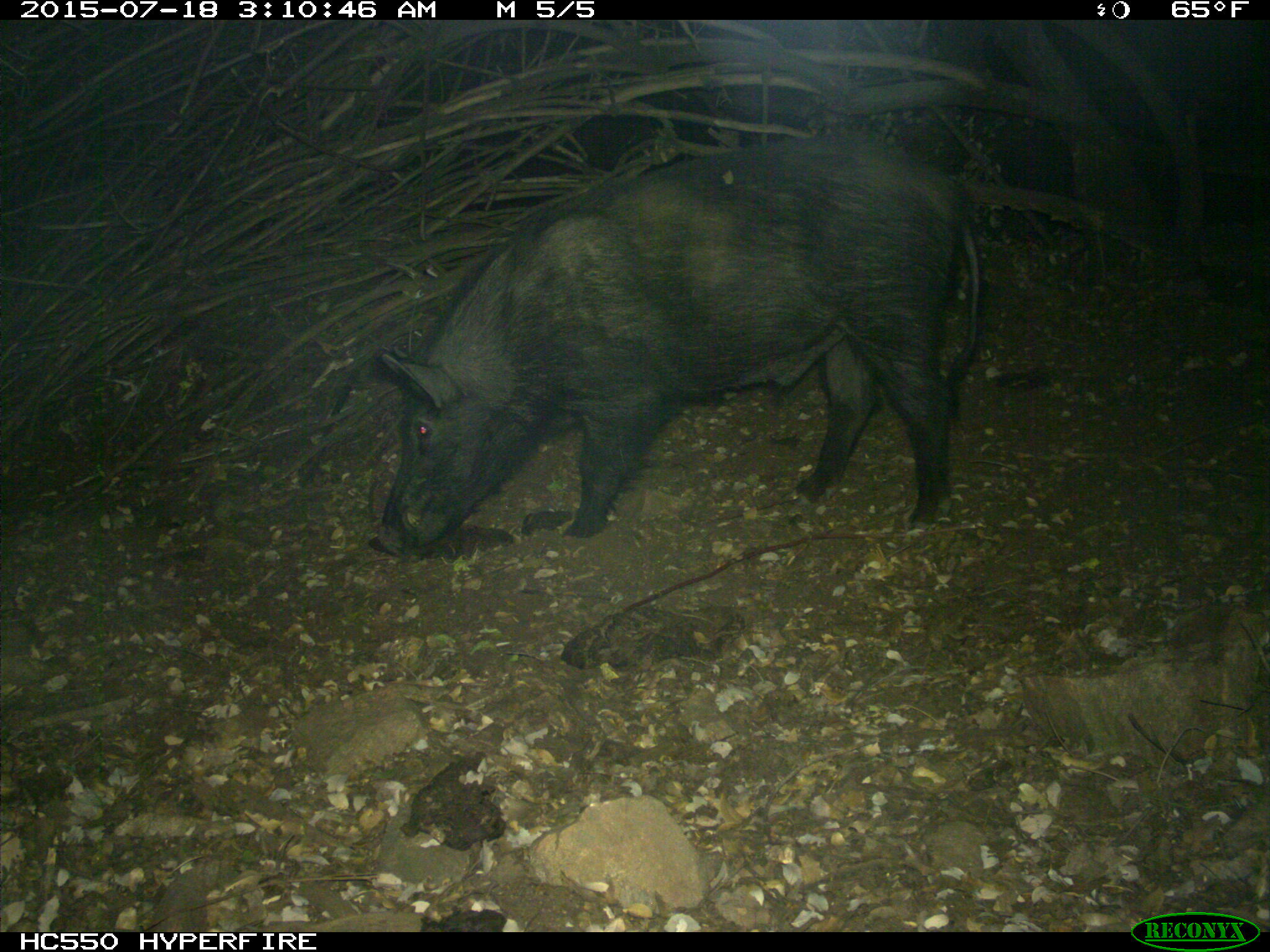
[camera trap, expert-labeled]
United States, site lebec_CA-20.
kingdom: Animalia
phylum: Chordata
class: Mammalia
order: Artiodactyla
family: Suidae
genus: Sus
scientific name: Sus scrofa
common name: wild boar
Sus scrofa (wild boar).